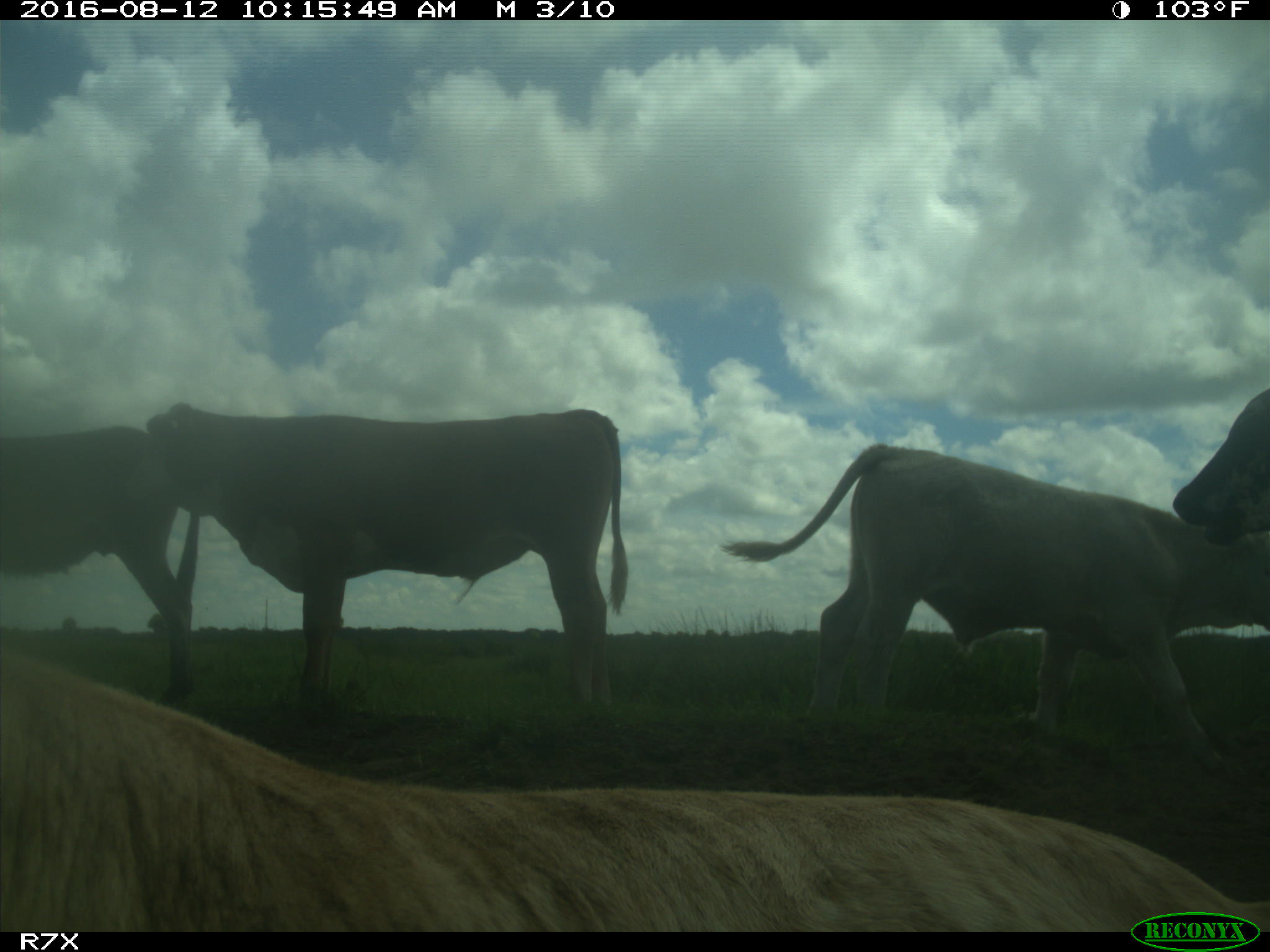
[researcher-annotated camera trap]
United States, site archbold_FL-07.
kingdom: Animalia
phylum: Chordata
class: Mammalia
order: Artiodactyla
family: Bovidae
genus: Bos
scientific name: Bos taurus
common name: domestic cow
Bos taurus (domestic cow).